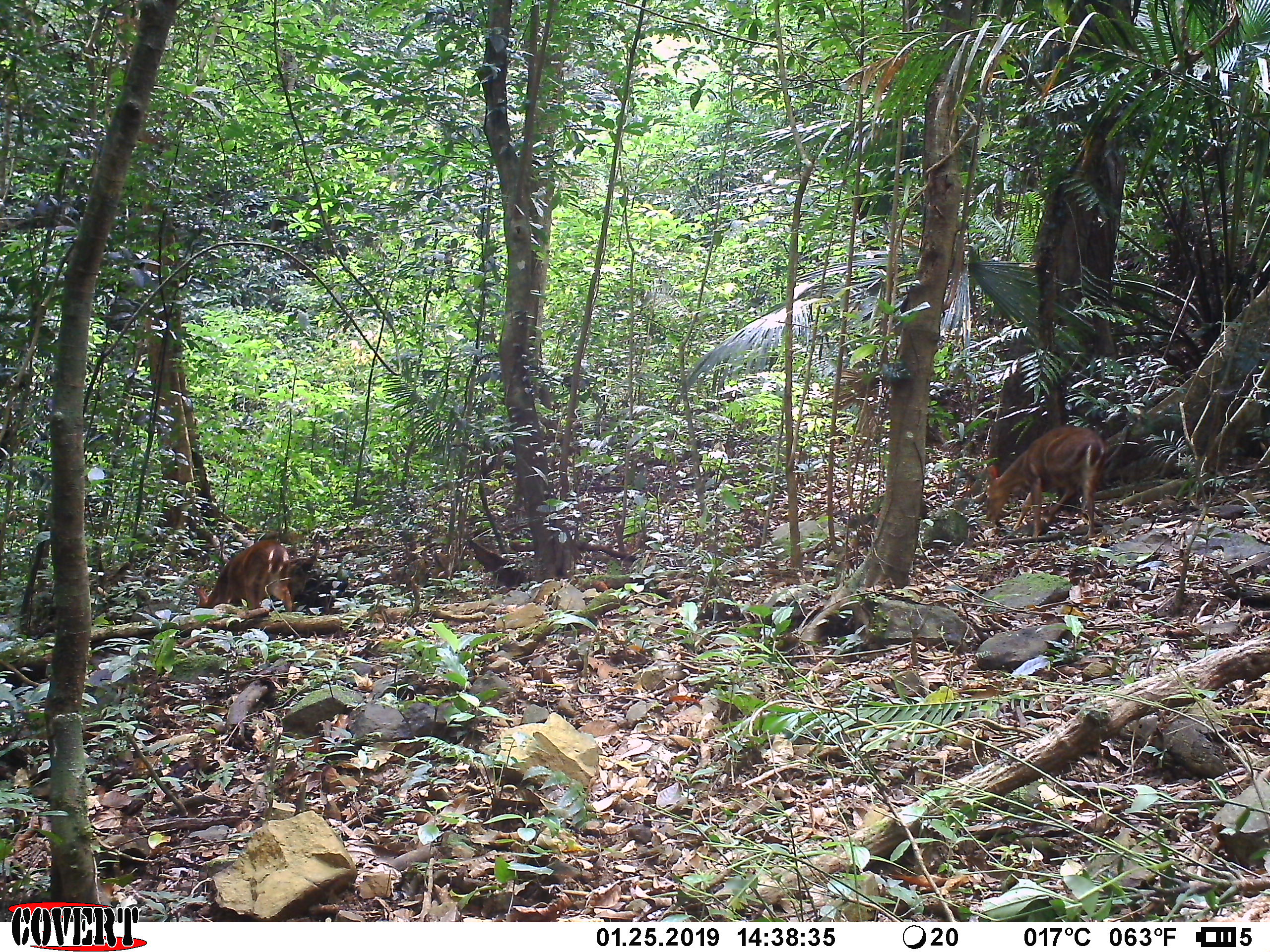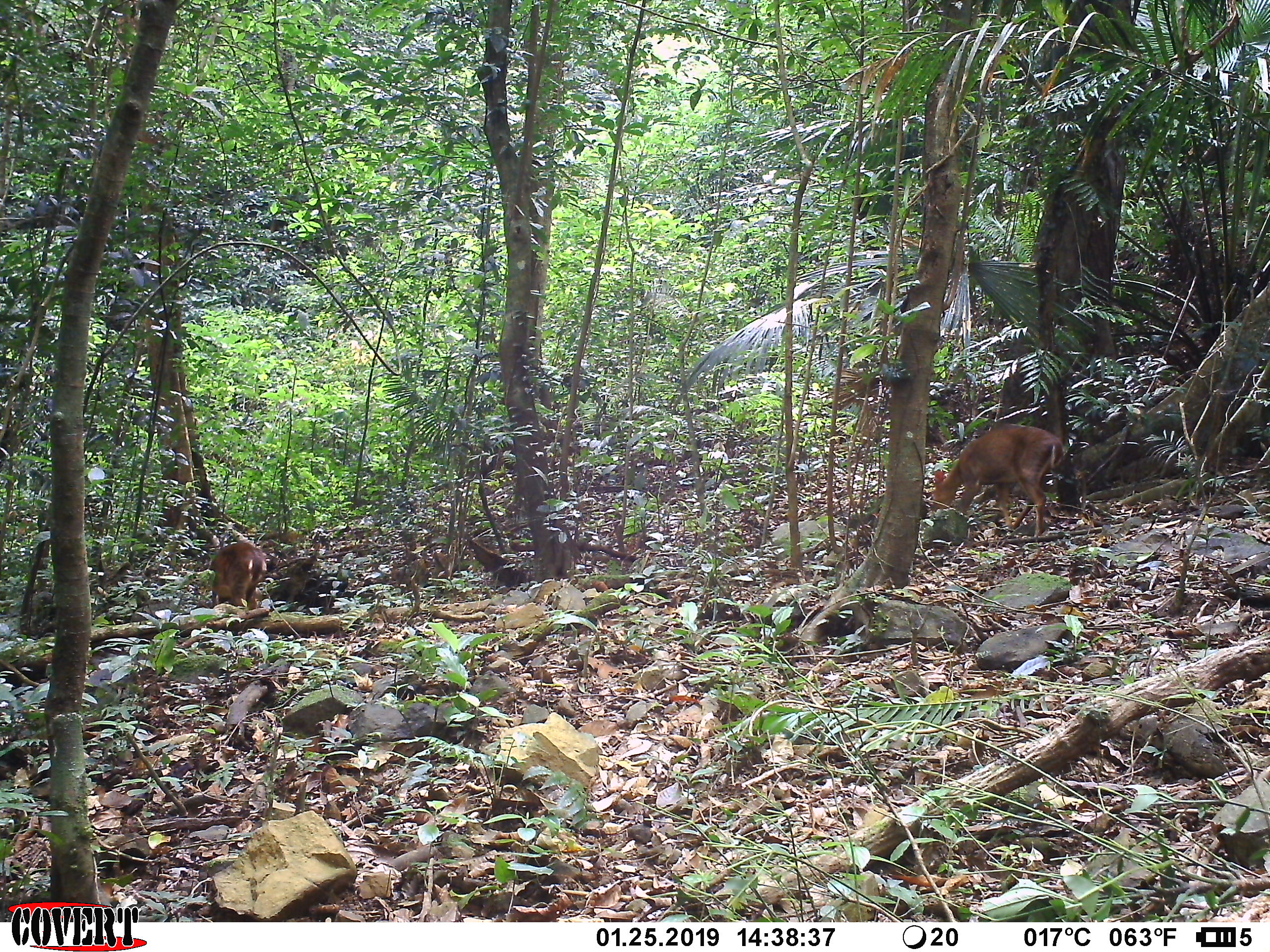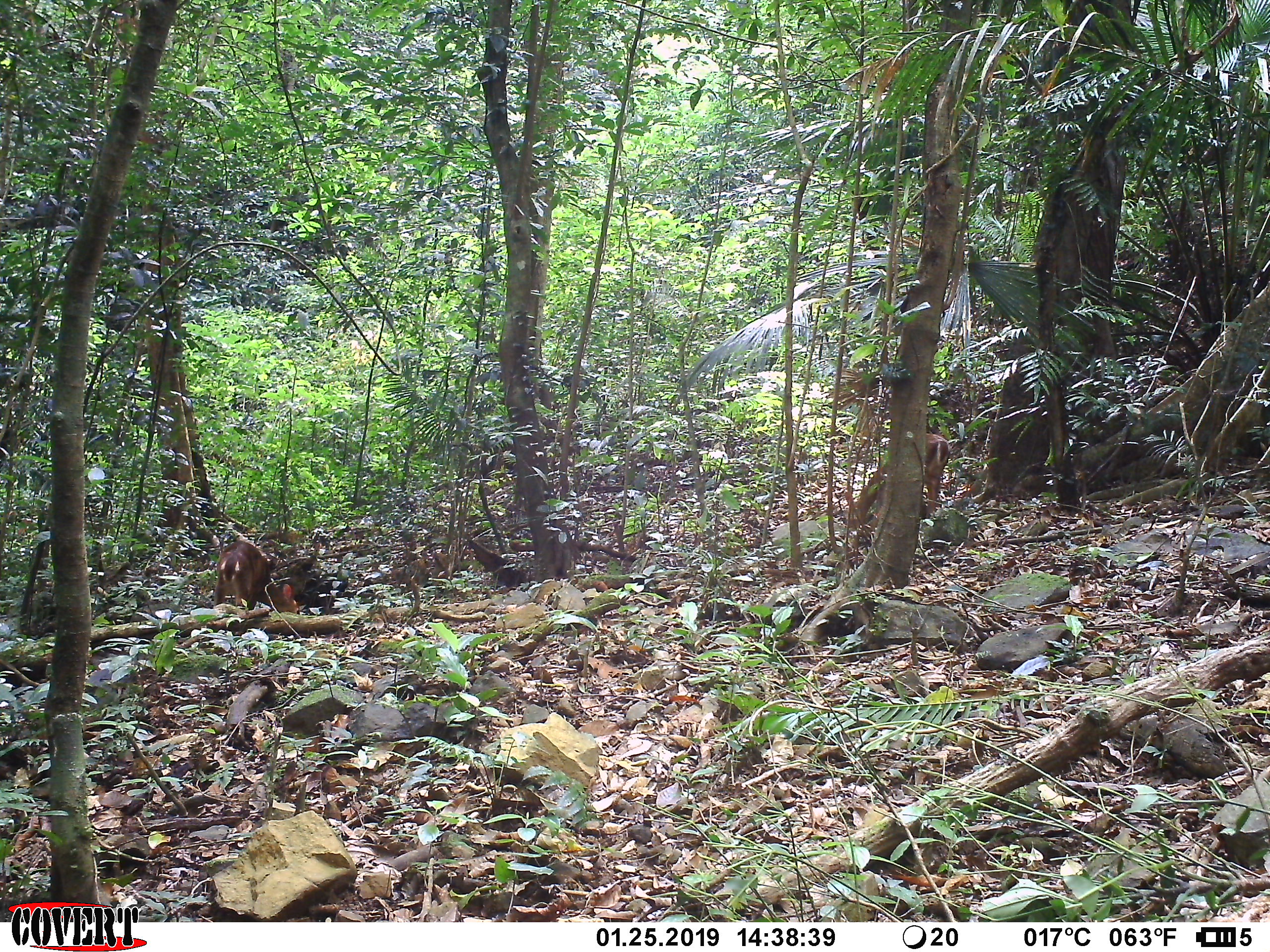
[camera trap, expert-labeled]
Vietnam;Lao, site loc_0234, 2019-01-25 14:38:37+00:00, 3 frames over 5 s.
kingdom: Animalia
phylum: Chordata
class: Mammalia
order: Artiodactyla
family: Cervidae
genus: Muntiacus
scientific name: Muntiacus vuquangensis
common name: large-antlered muntjac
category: large antlered muntjac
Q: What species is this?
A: Large antlered muntjac (large-antlered muntjac) (Muntiacus vuquangensis).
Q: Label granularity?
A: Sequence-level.